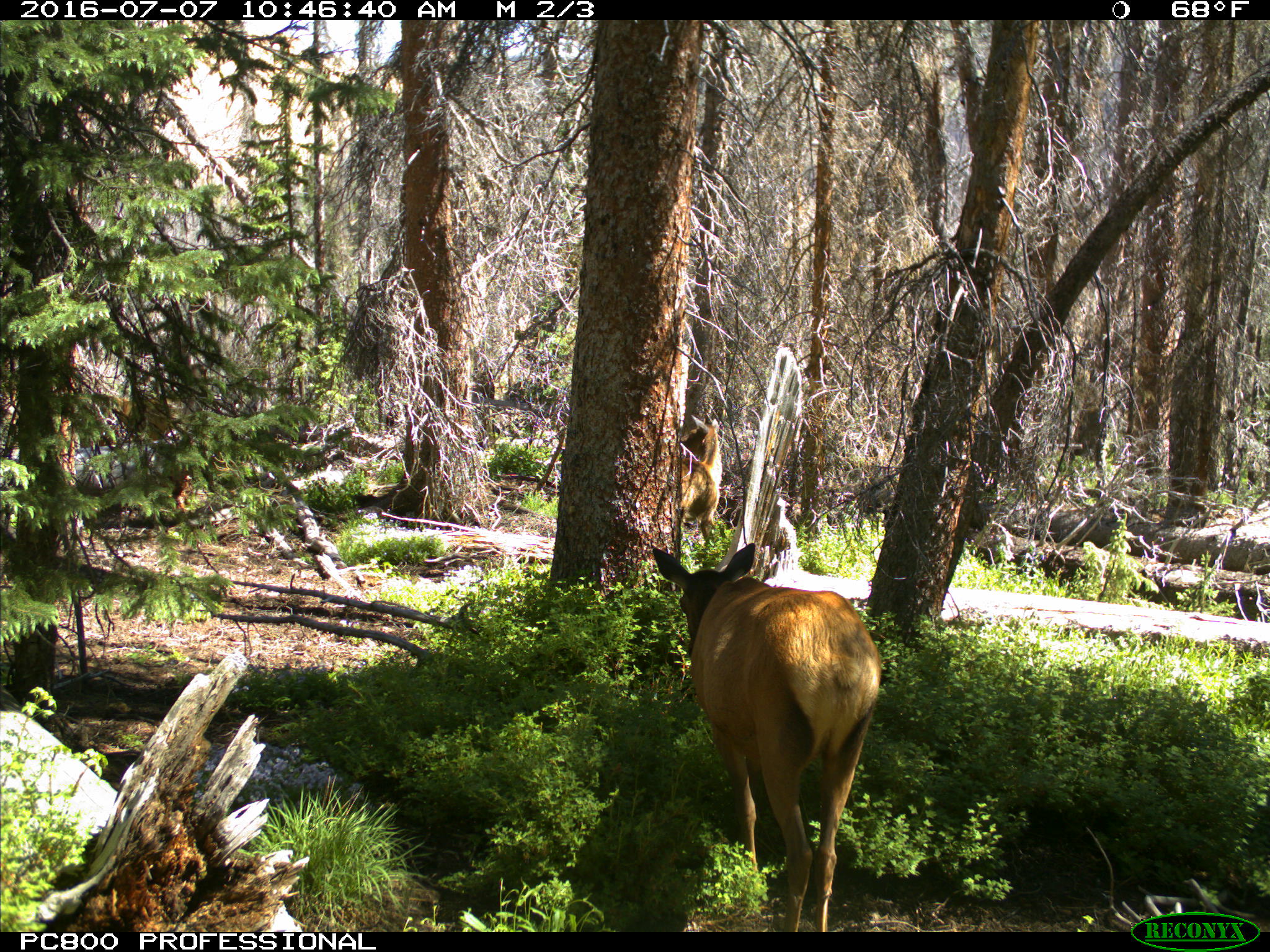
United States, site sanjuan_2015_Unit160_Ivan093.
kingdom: Animalia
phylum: Chordata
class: Mammalia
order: Artiodactyla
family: Cervidae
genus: Cervus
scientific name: Cervus elaphus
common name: red deer